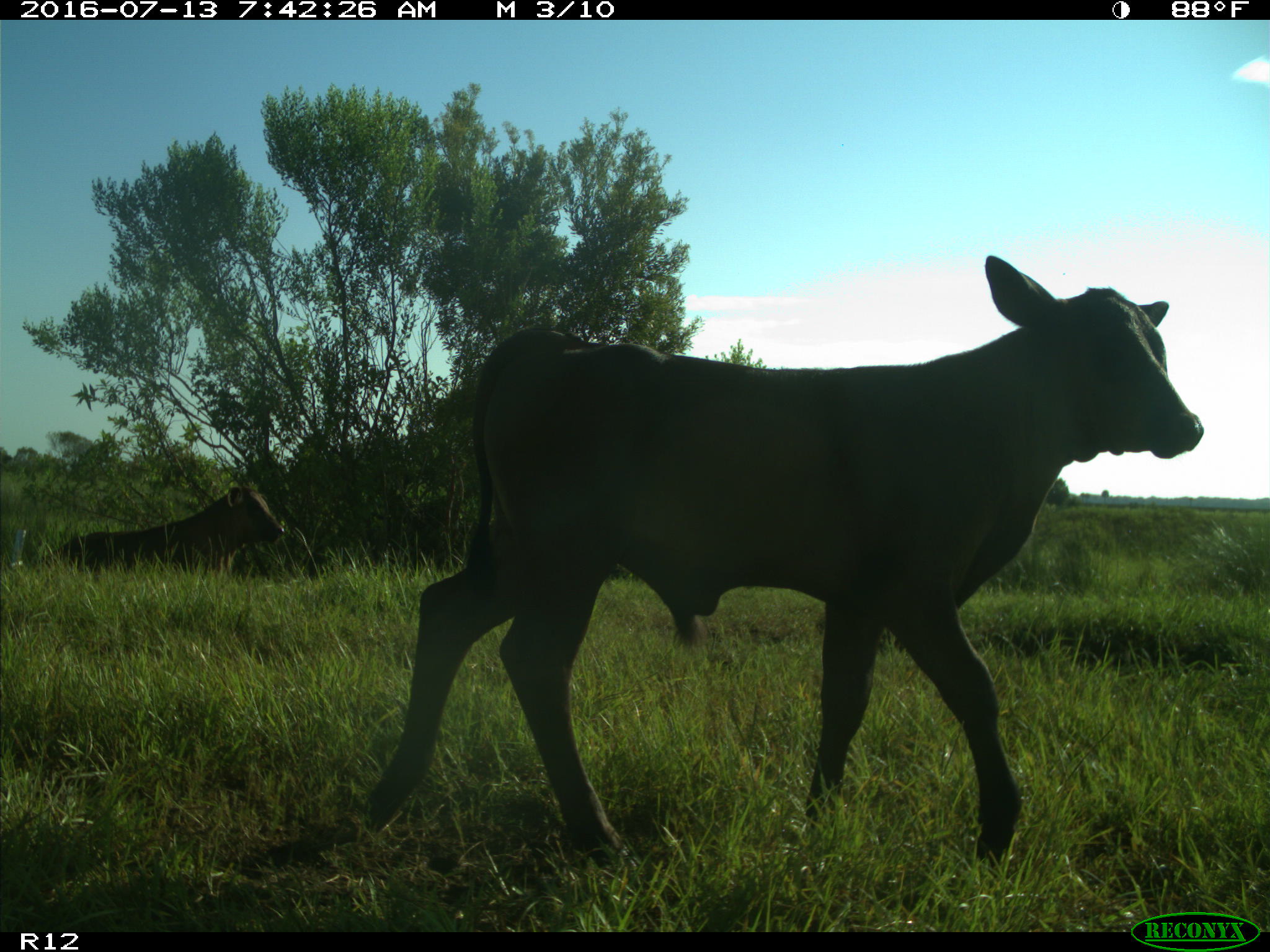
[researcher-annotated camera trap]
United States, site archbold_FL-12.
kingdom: Animalia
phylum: Chordata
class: Mammalia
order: Artiodactyla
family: Bovidae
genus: Bos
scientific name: Bos taurus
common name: domestic cow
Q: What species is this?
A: Bos taurus (domestic cow).